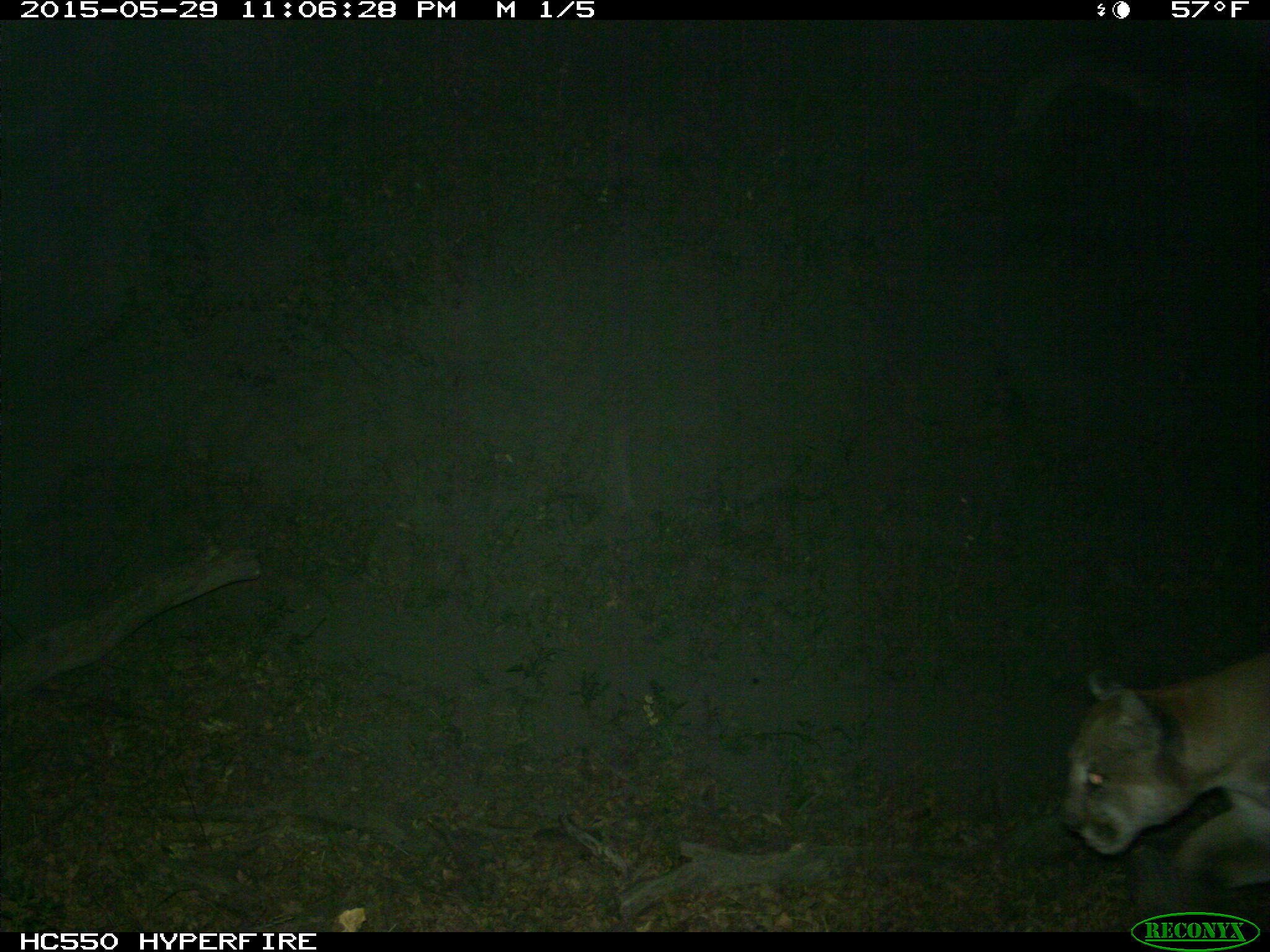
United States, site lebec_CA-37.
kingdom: Animalia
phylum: Chordata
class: Mammalia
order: Carnivora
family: Felidae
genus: Puma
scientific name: Puma concolor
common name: mountain lion